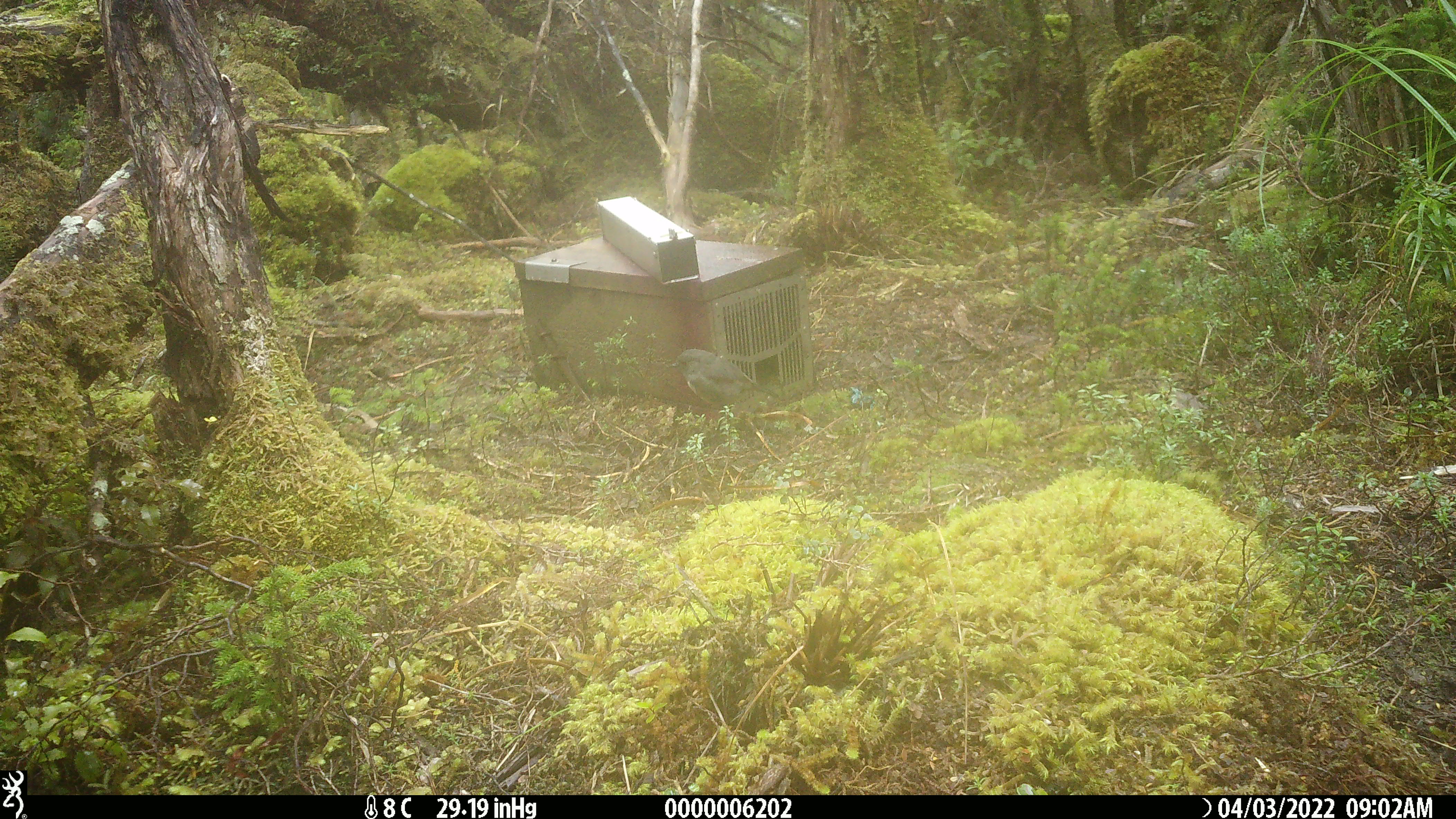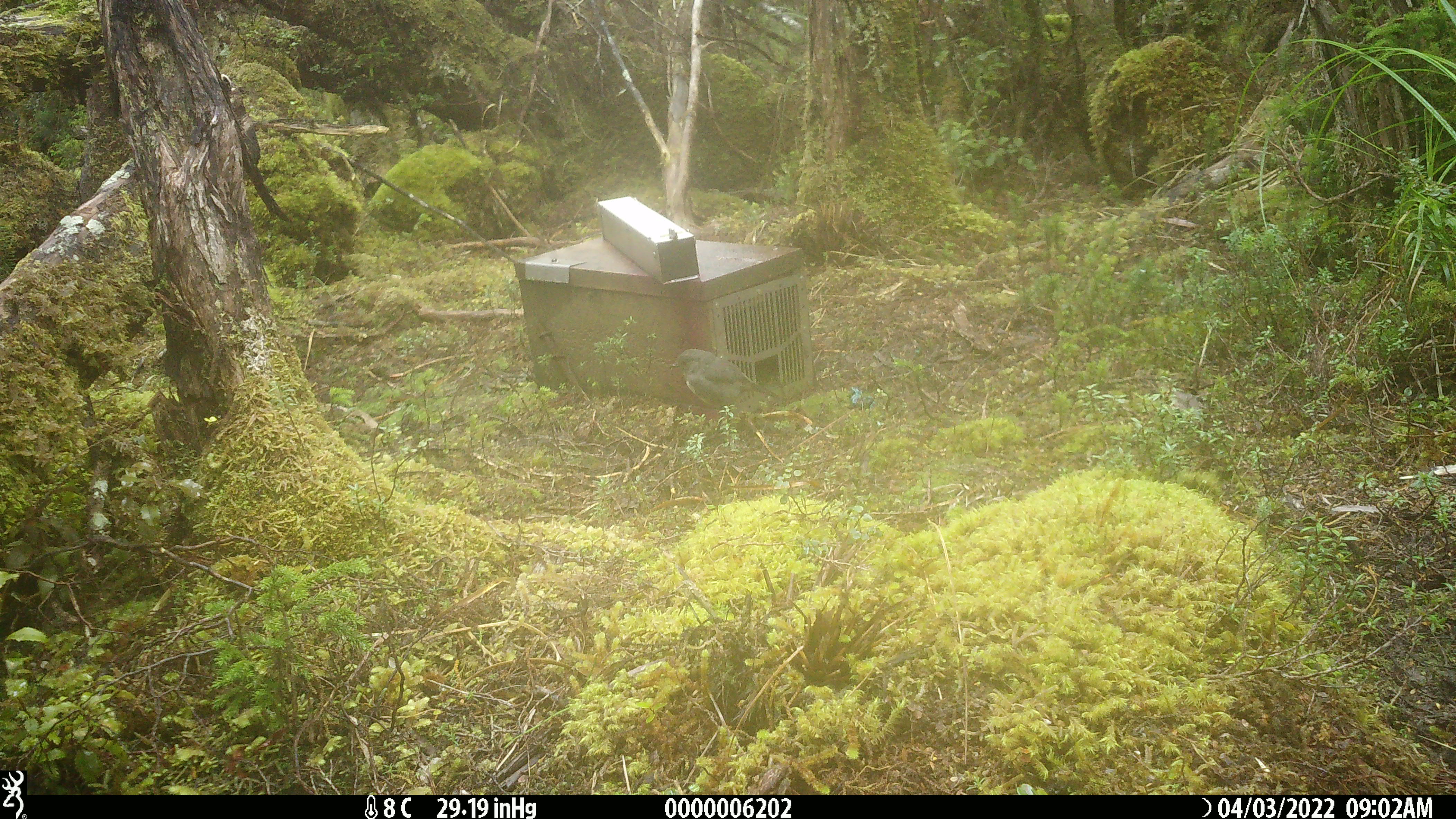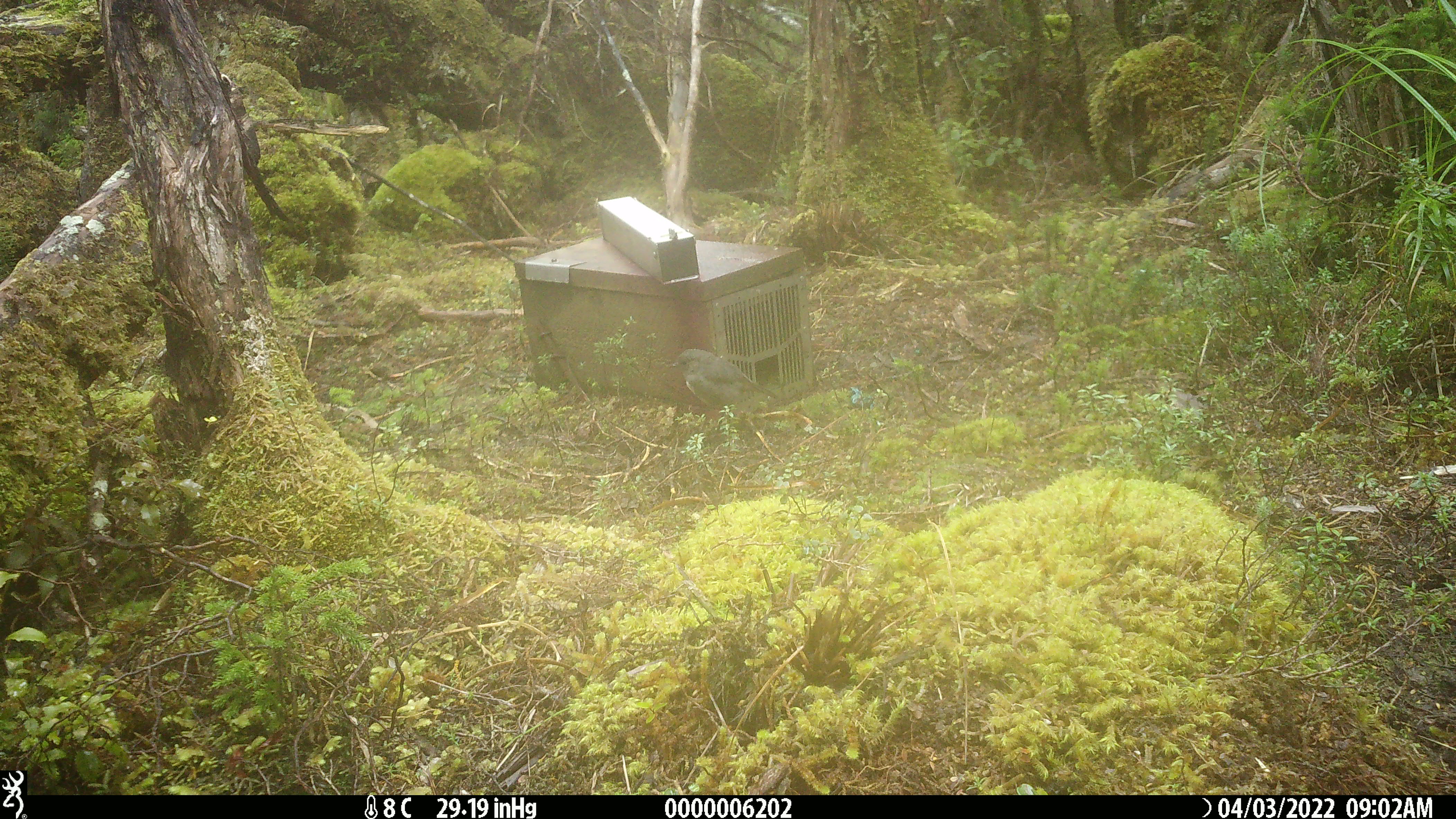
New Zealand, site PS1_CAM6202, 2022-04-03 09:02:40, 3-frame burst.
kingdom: Animalia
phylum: Chordata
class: Aves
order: Passeriformes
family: Petroicidae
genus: Petroica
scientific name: Petroica australis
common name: new zealand robin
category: robin